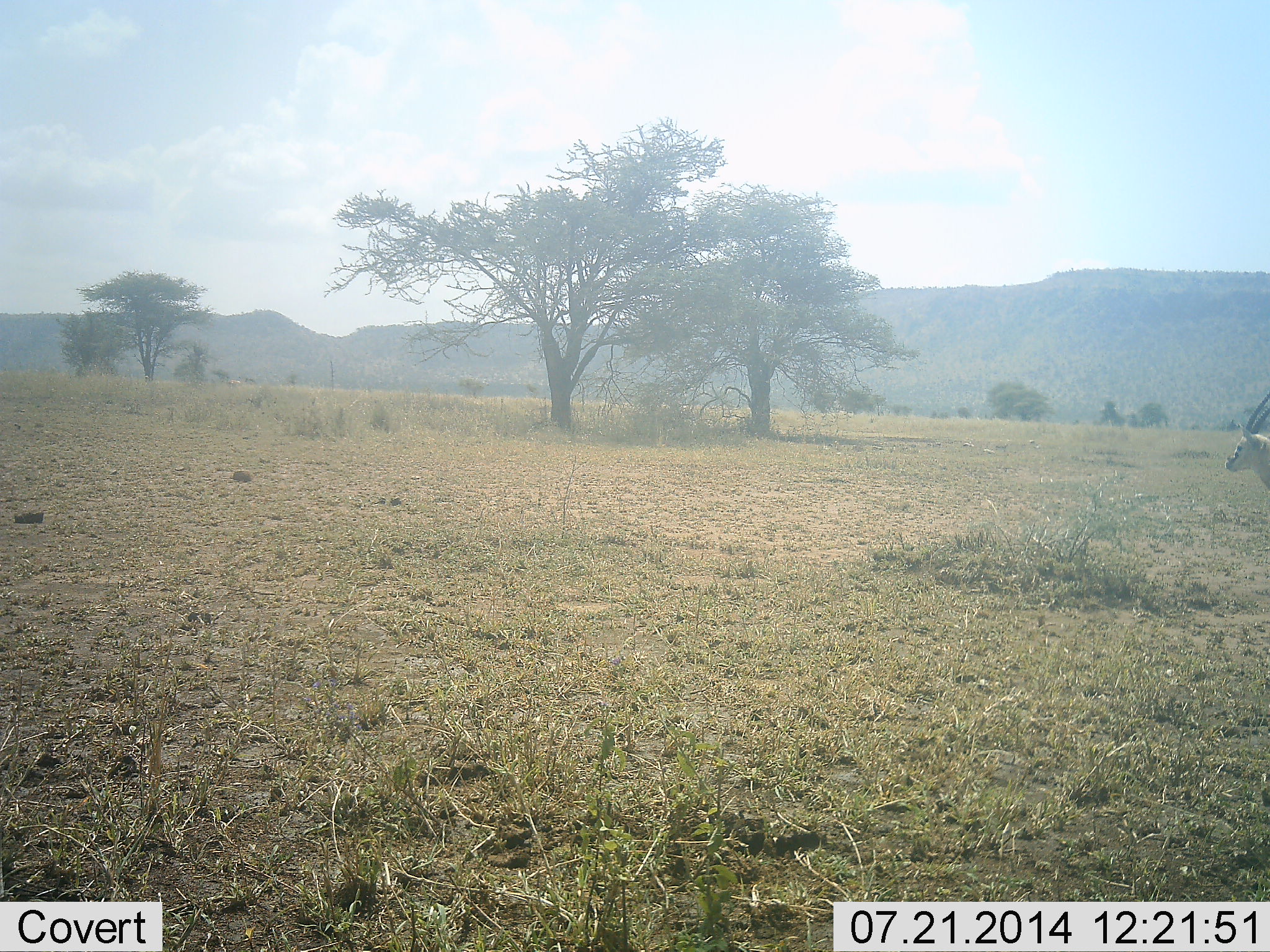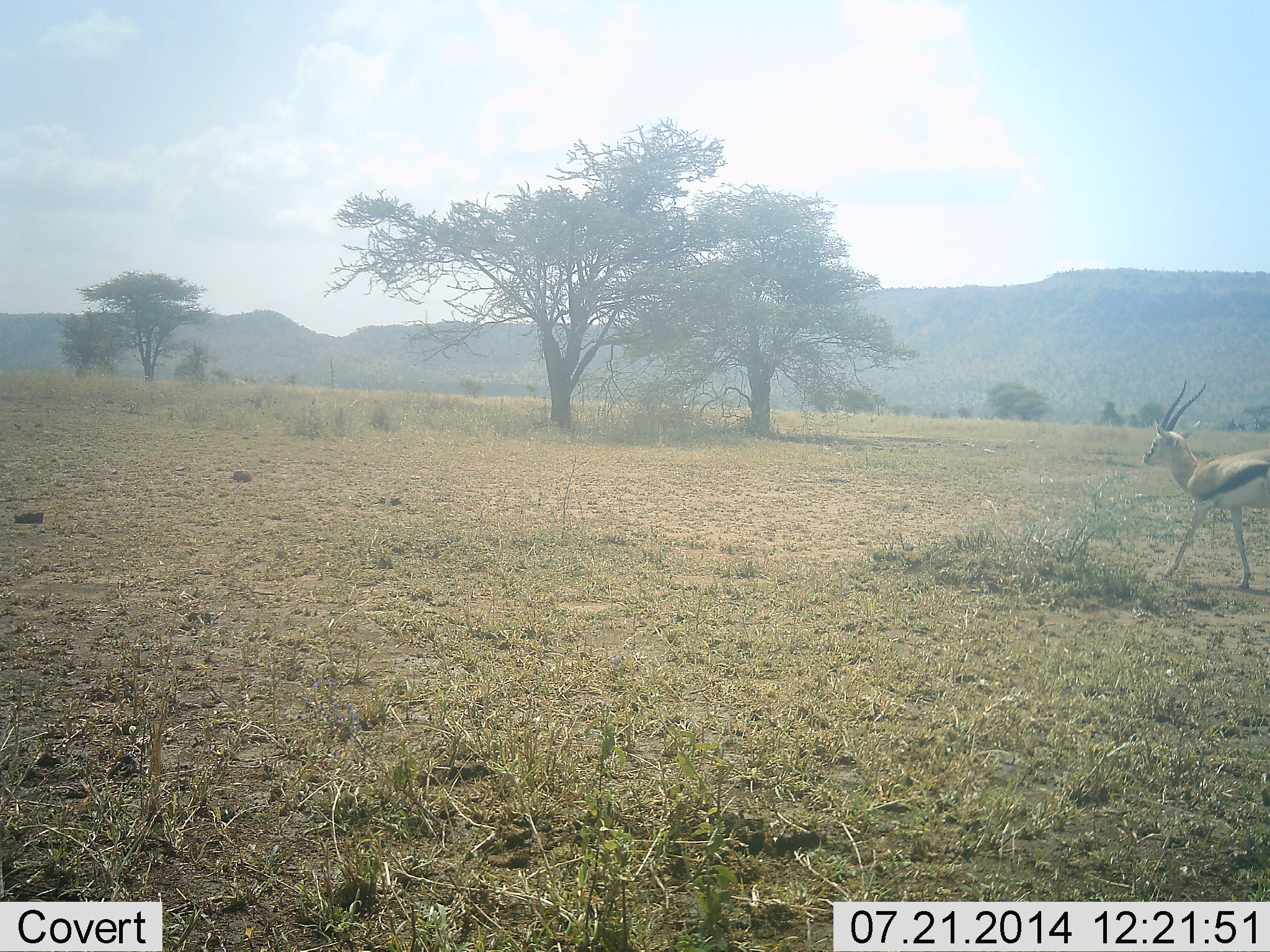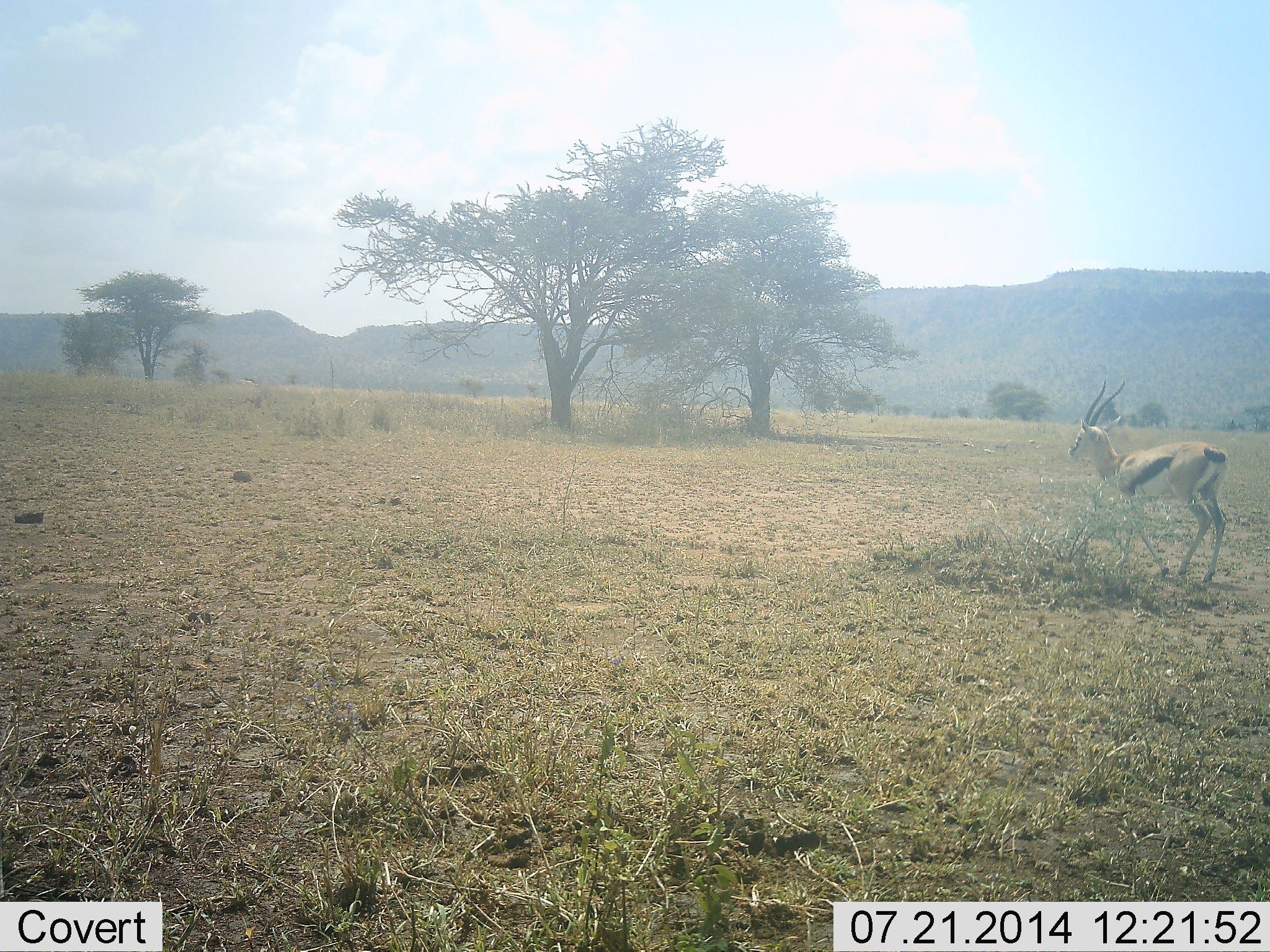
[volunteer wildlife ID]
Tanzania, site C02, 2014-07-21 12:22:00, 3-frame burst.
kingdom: Animalia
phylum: Chordata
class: Mammalia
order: Artiodactyla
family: Bovidae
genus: Eudorcas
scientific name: Eudorcas thomsonii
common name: thomson's gazelle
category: gazellethomsons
Gazellethomsons (thomson's gazelle) (Eudorcas thomsonii), count 1. Behavior (volunteer vote fractions): standing 0%, resting 0%, moving 100%, interacting 0%. Young present (vote fraction): 0%. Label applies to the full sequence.